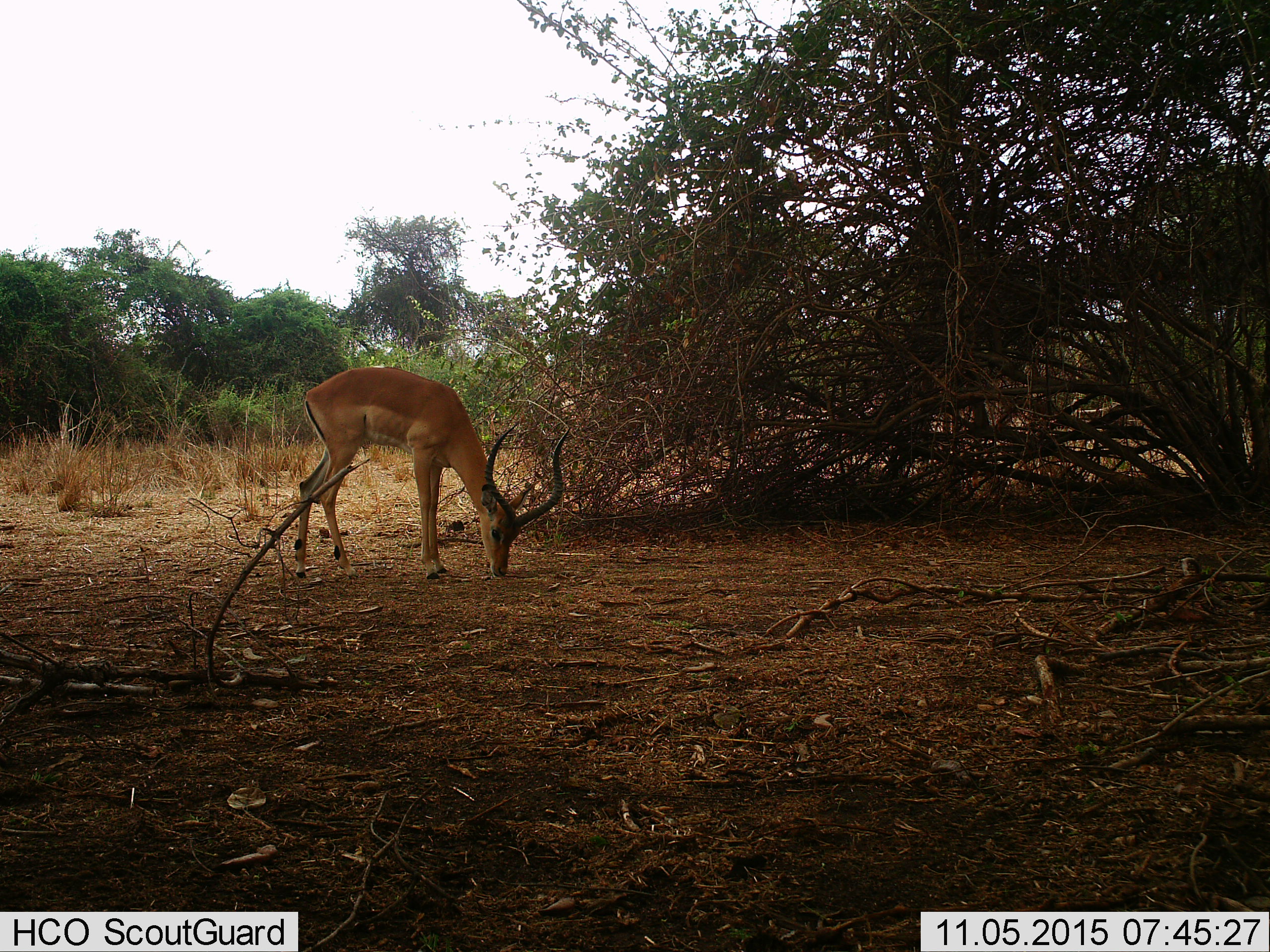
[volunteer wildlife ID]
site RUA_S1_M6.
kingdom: Animalia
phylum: Chordata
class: Mammalia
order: Artiodactyla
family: Bovidae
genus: Aepyceros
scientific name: Aepyceros melampus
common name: impala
Impala (Aepyceros melampus), count 1. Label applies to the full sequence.